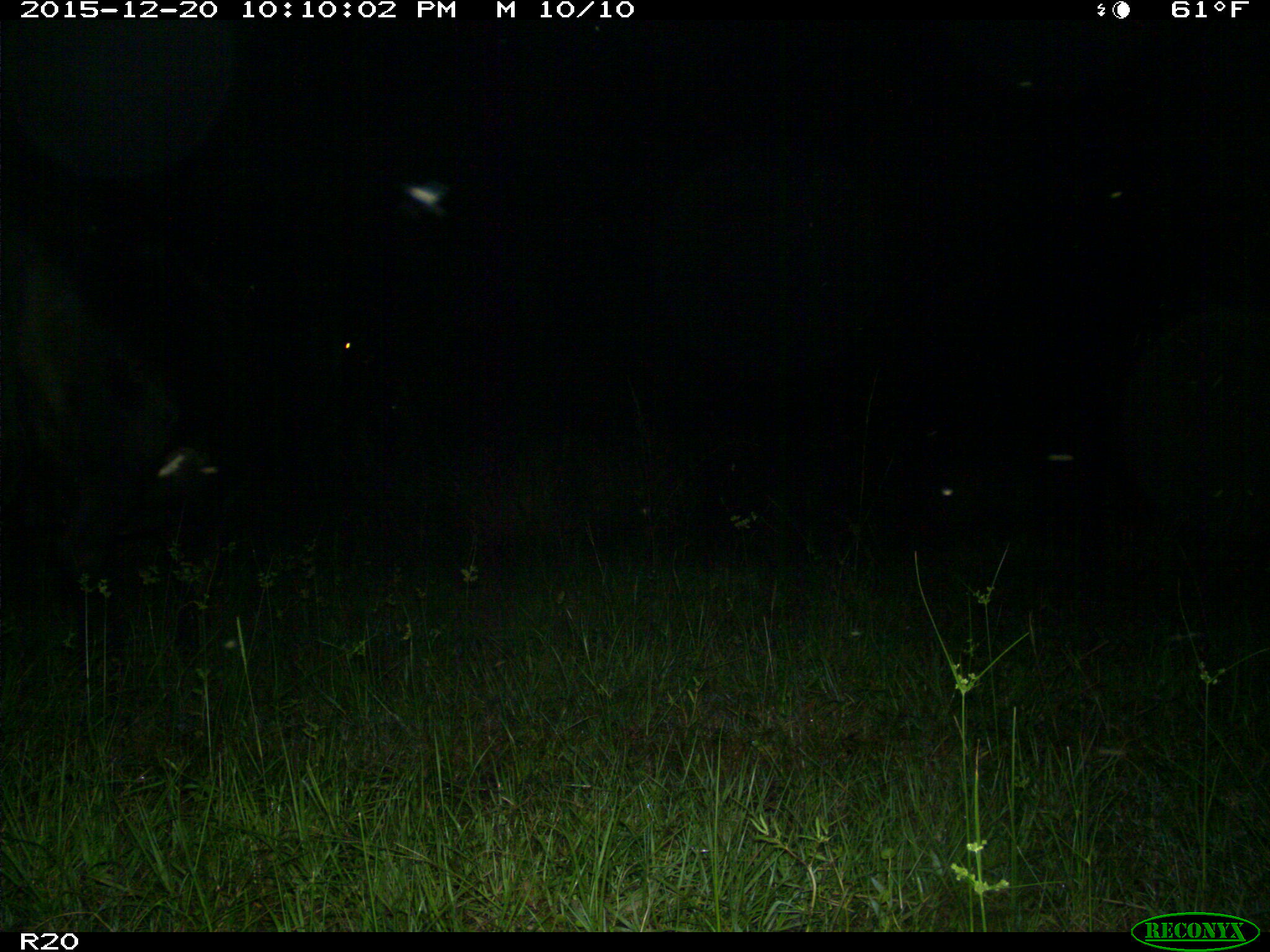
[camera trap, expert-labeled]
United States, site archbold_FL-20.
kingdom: Animalia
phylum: Chordata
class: Mammalia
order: Artiodactyla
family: Bovidae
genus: Bos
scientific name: Bos taurus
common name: domestic cow